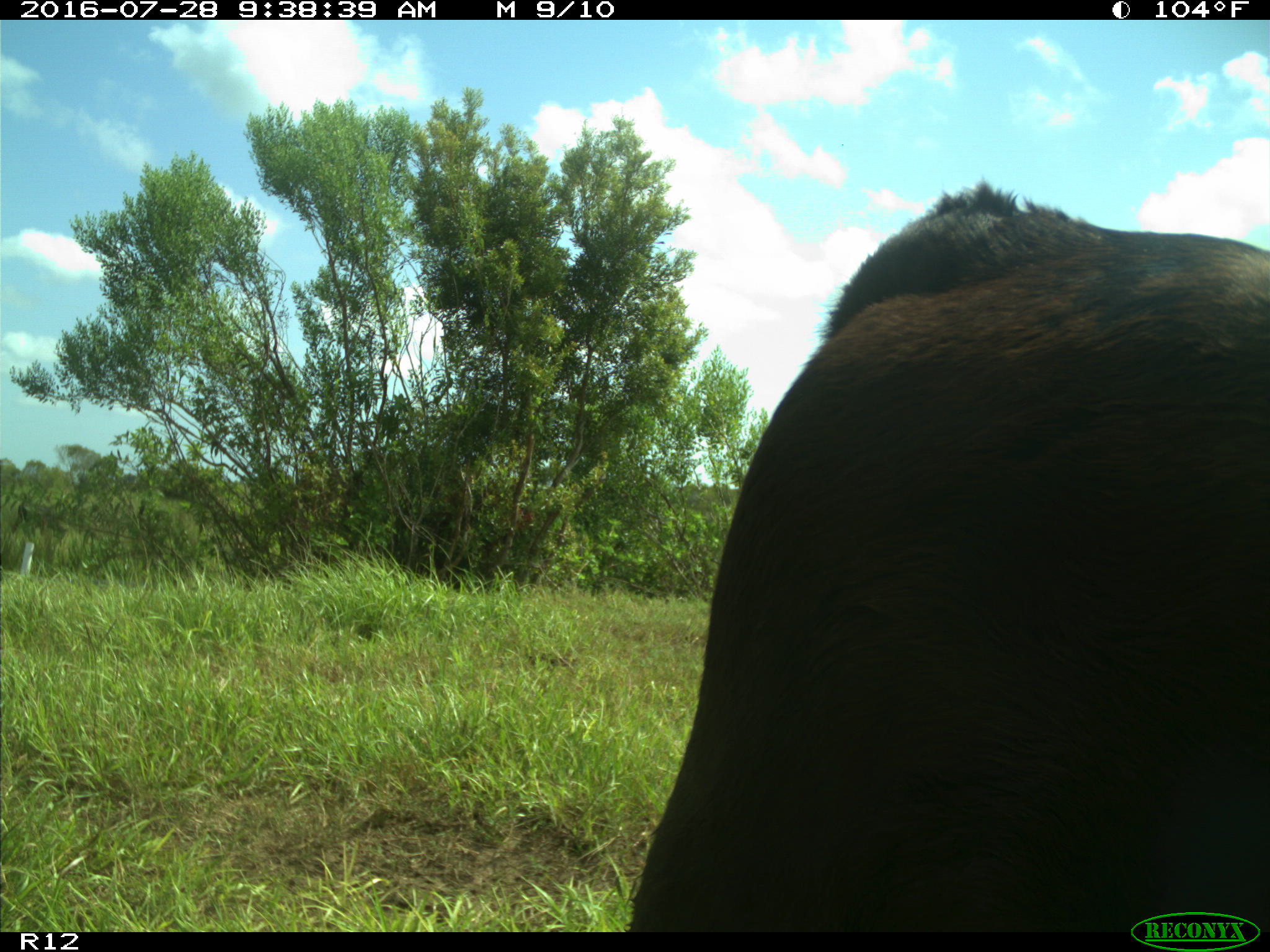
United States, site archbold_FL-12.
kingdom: Animalia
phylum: Chordata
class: Mammalia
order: Artiodactyla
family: Bovidae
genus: Bos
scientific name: Bos taurus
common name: domestic cow